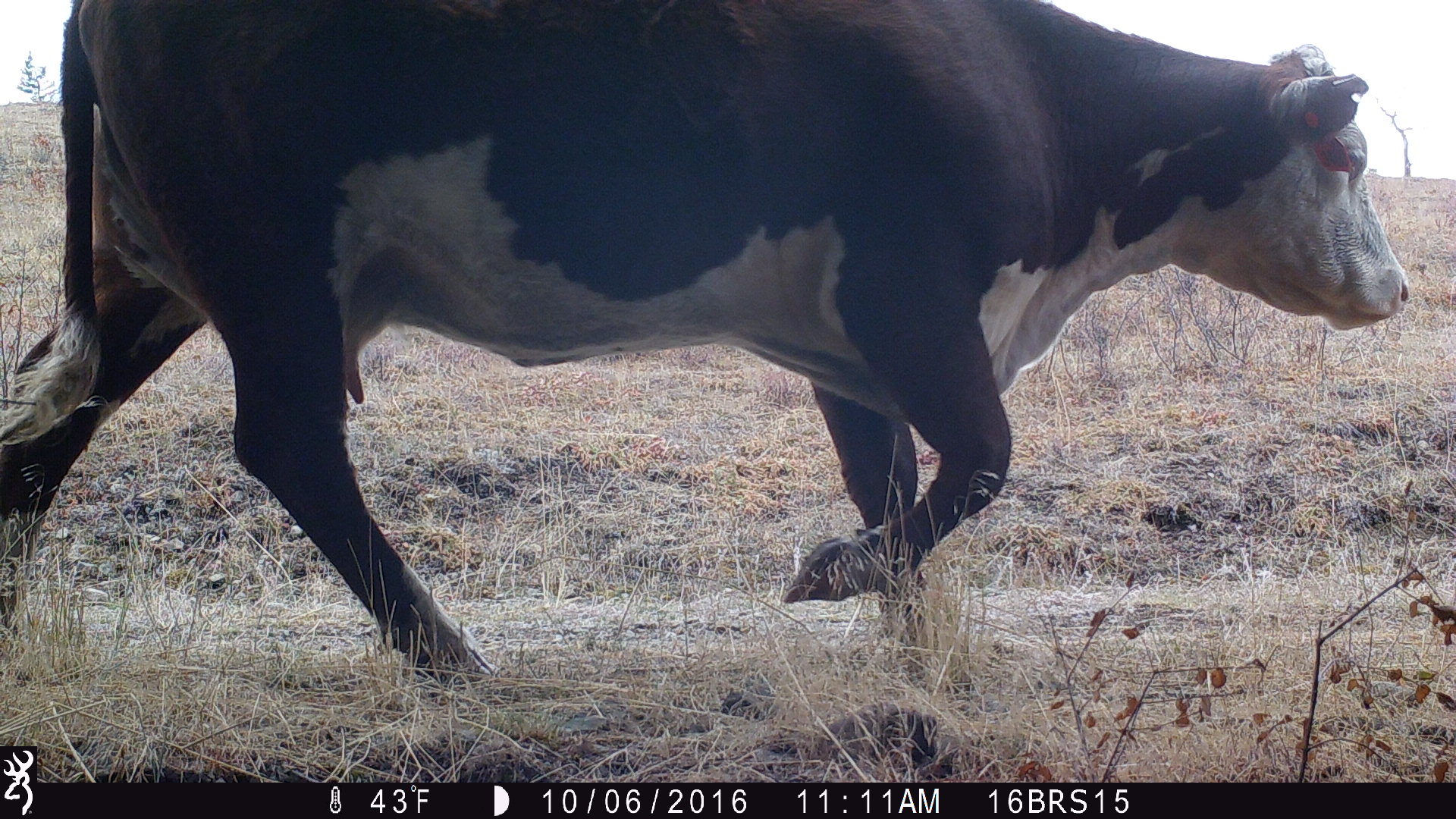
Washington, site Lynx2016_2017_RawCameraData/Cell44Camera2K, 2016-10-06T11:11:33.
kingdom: Animalia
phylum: Chordata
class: Mammalia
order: Artiodactyla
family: Bovidae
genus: Bos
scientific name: Bos taurus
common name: domestic cattle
Domestic cattle (Bos taurus). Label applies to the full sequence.